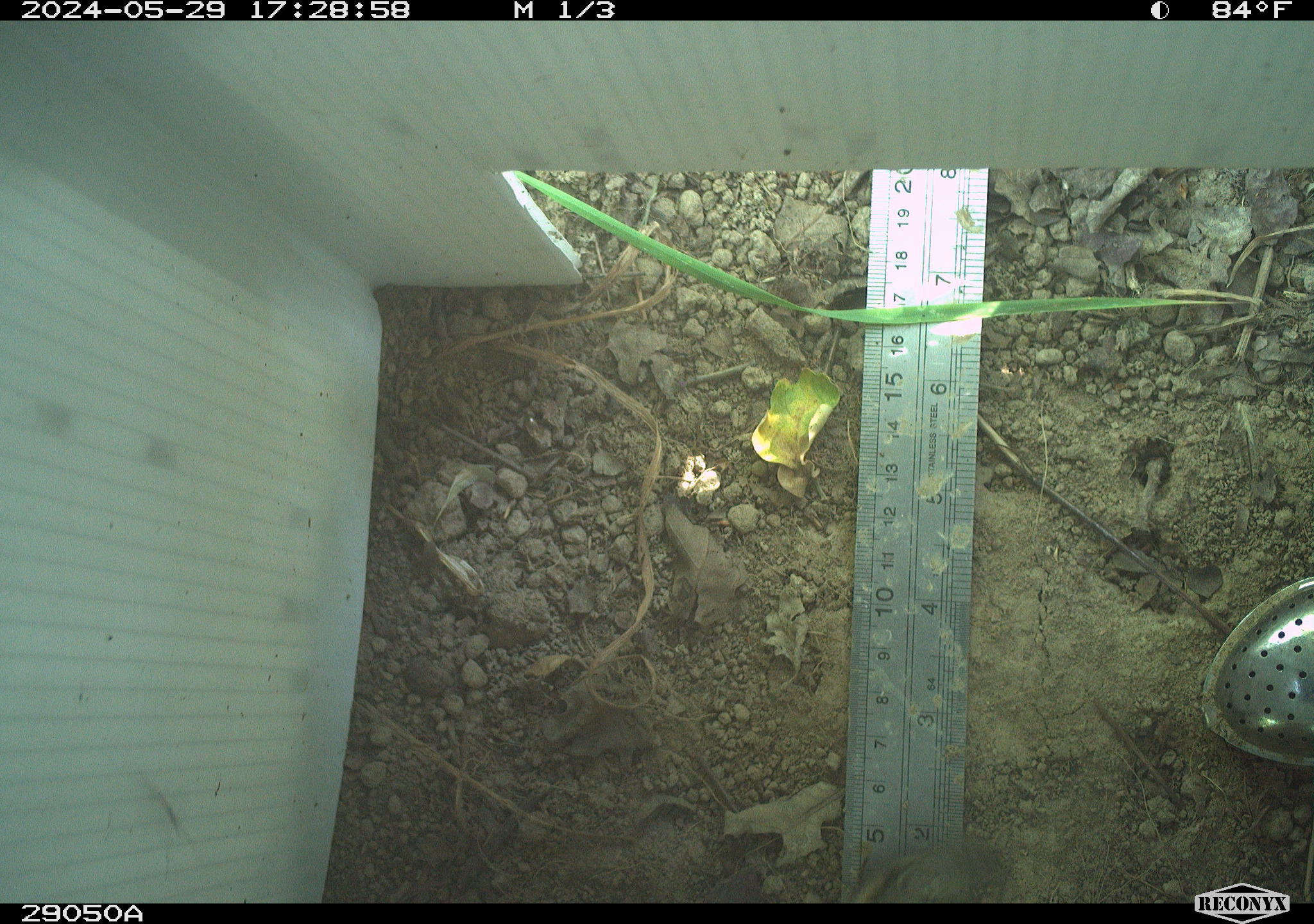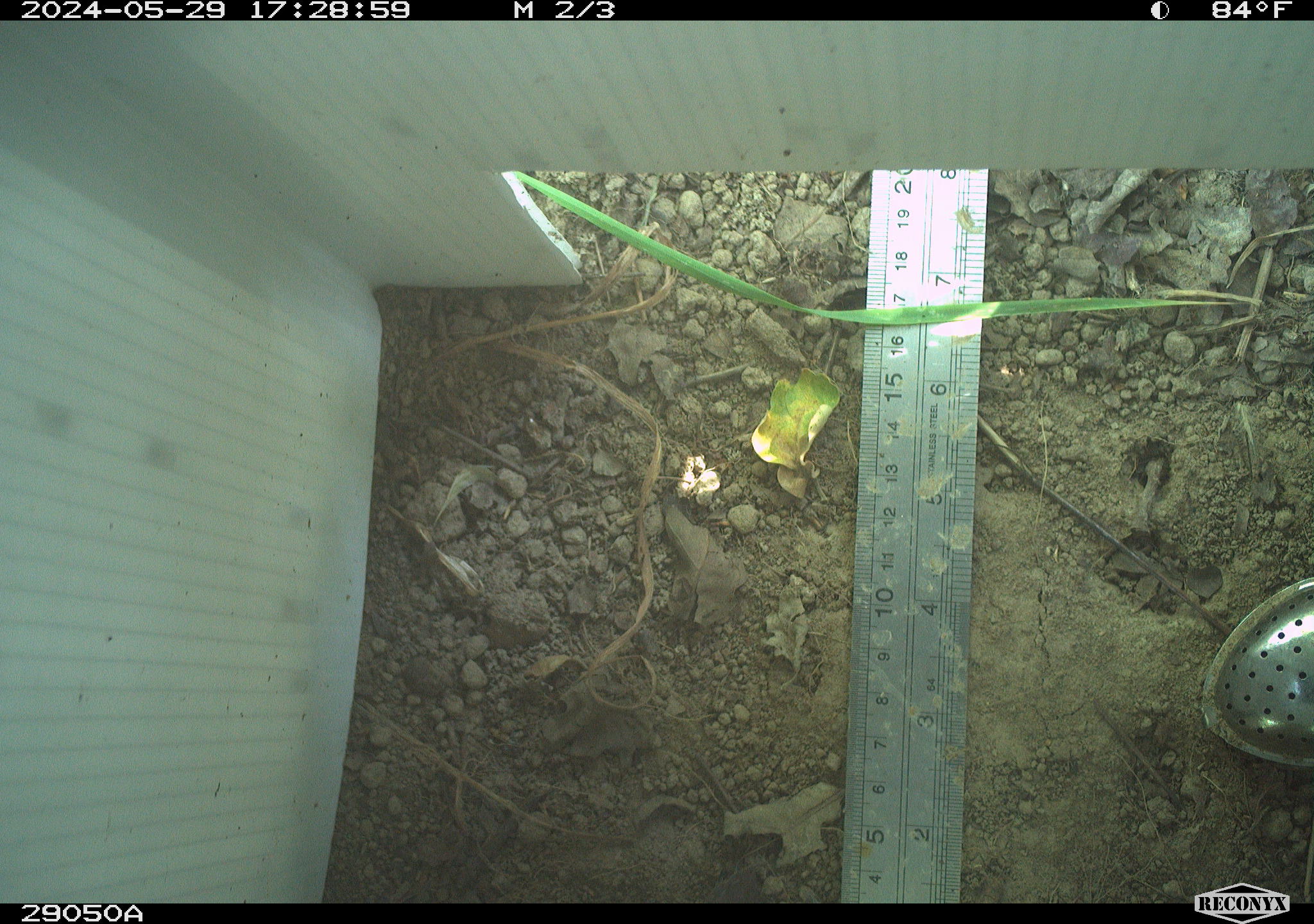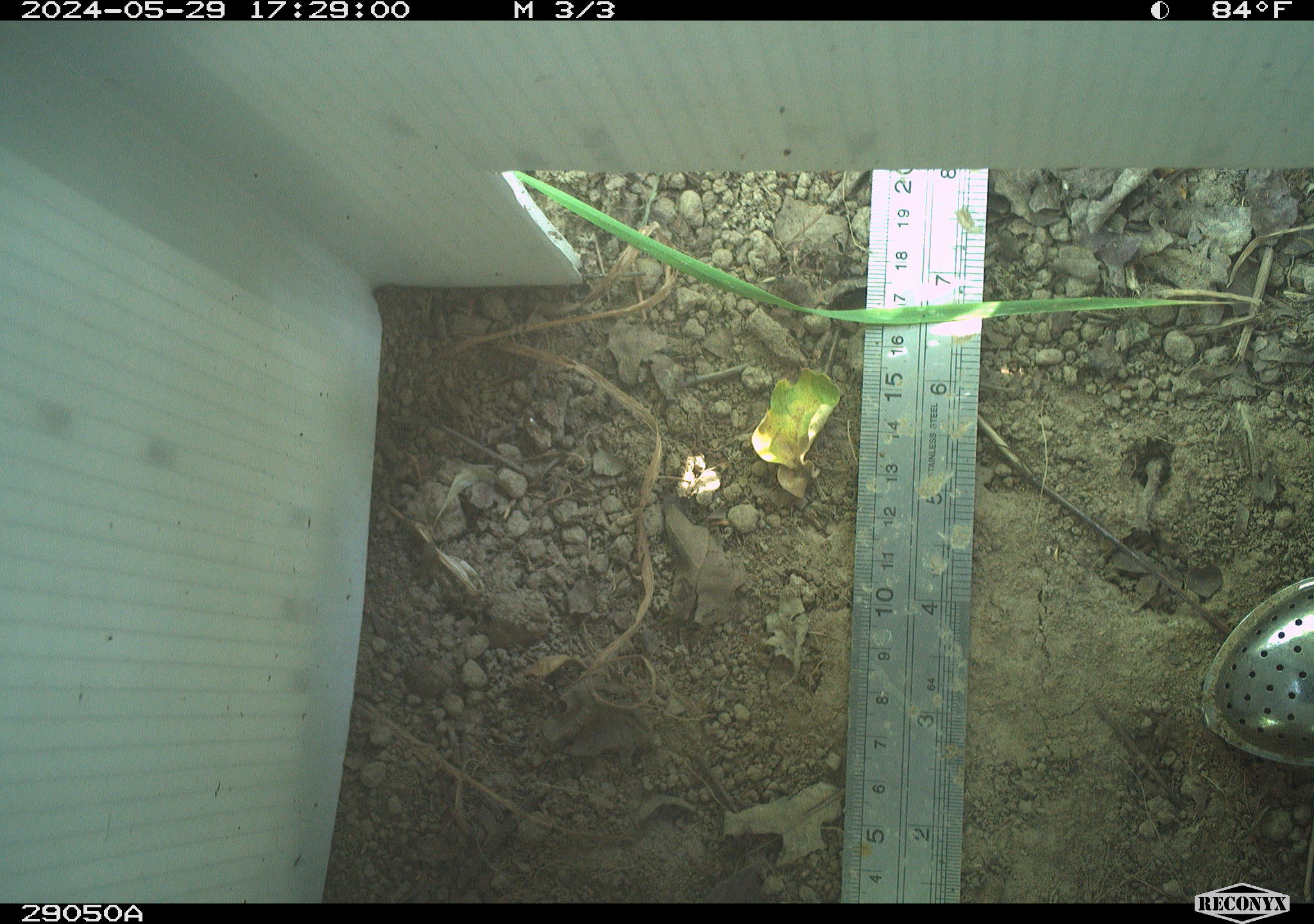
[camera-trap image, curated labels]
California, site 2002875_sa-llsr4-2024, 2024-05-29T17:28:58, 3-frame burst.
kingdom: Animalia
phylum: Chordata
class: Reptilia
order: Squamata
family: Phrynosomatidae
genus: Sceloporus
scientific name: Sceloporus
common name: spiny lizards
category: sceloporus species